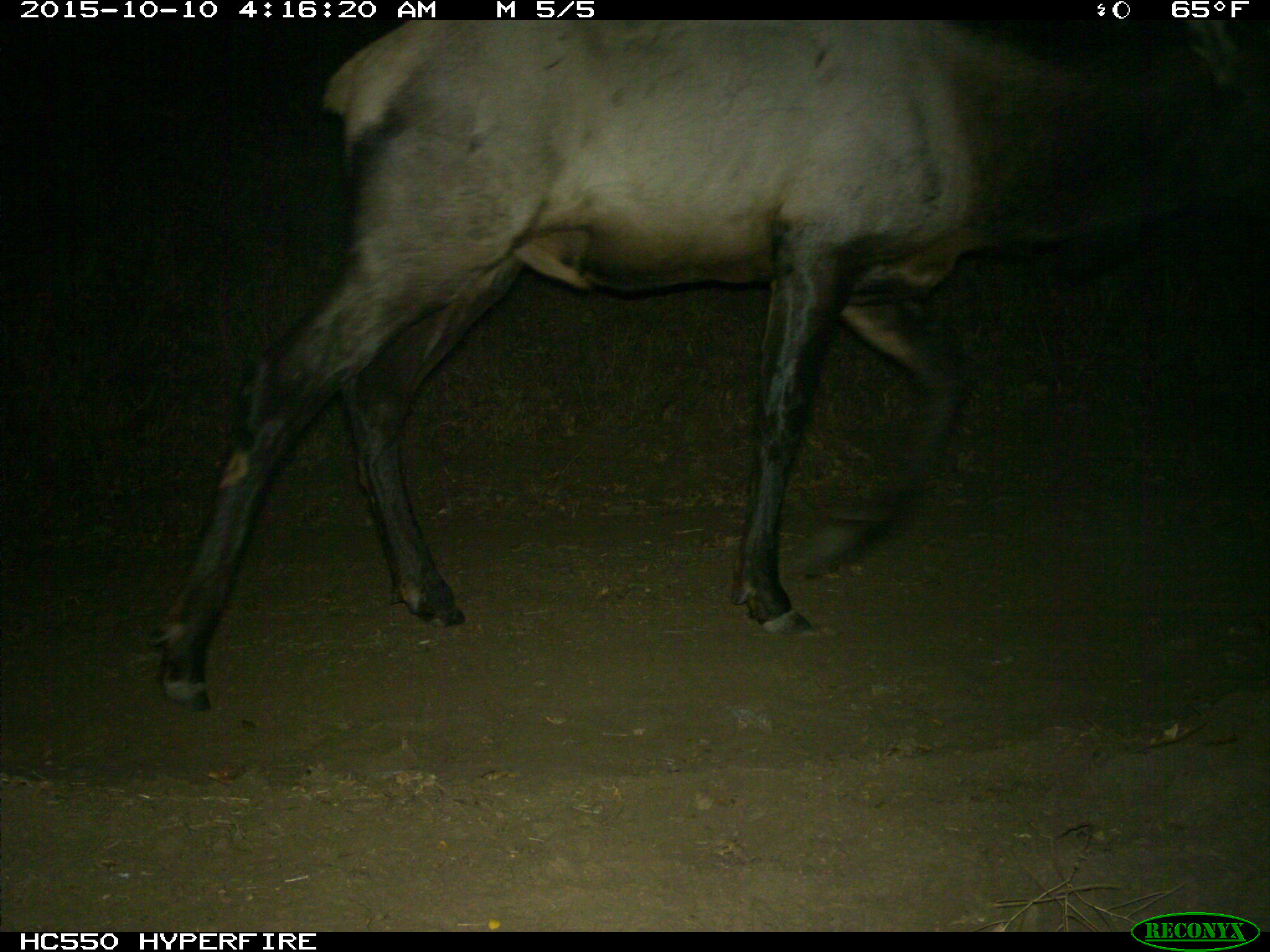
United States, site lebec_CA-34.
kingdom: Animalia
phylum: Chordata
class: Mammalia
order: Artiodactyla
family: Cervidae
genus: Cervus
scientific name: Cervus canadensis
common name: elk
Cervus canadensis (elk).